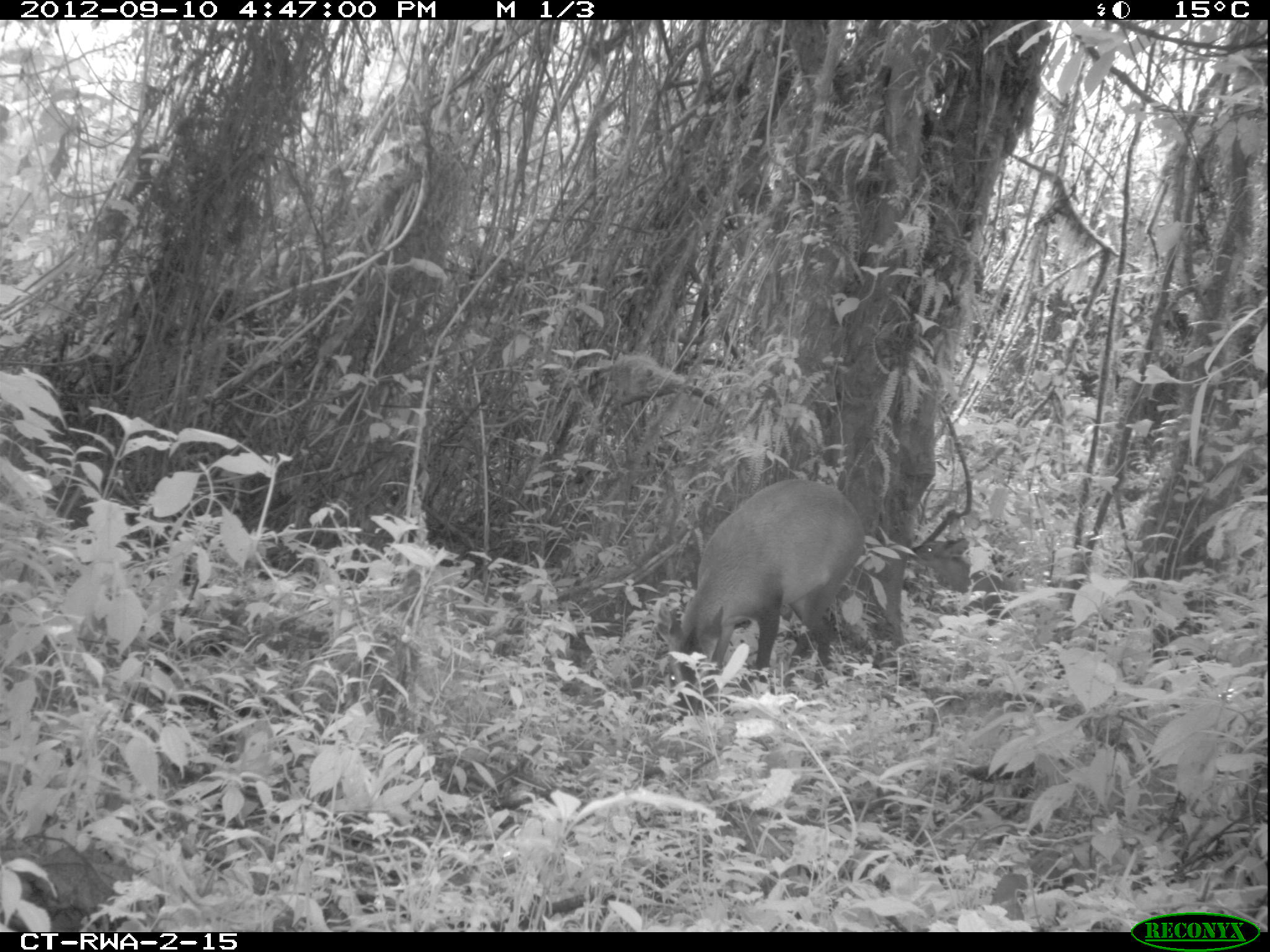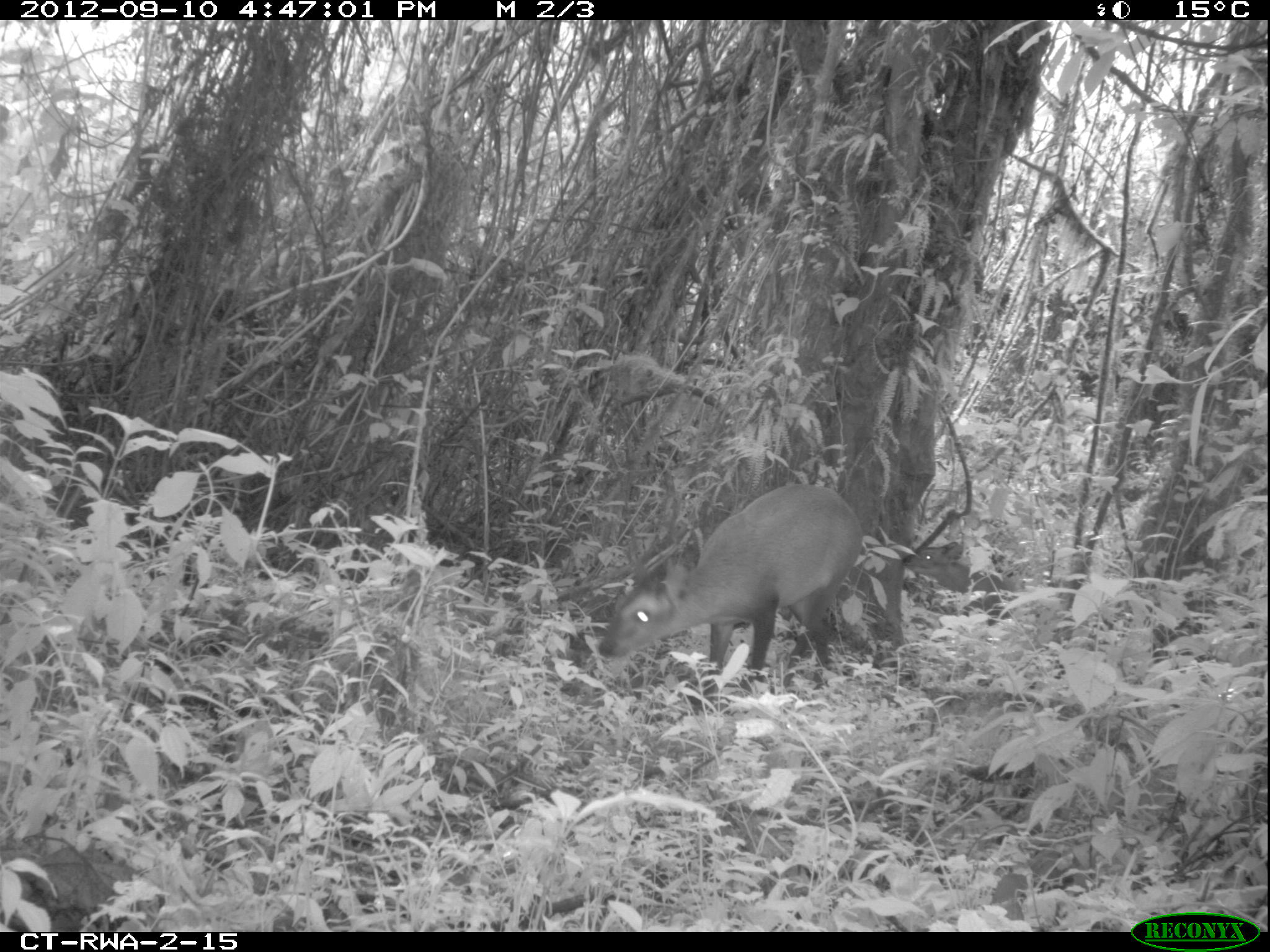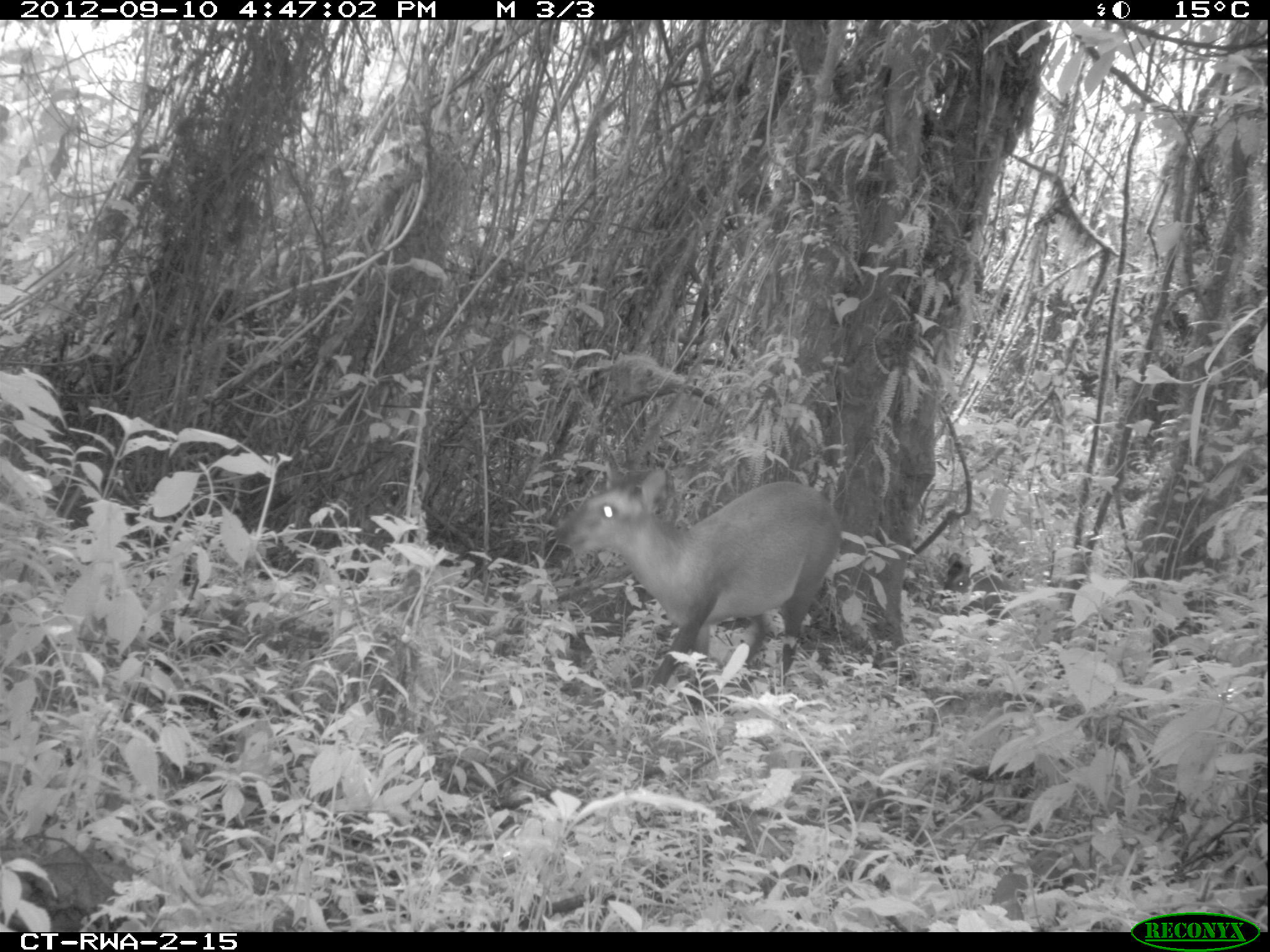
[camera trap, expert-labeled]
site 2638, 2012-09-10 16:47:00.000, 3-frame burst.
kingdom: Animalia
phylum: Chordata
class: Mammalia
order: Artiodactyla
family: Bovidae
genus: Cephalophus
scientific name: Cephalophus nigrifrons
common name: black-fronted duiker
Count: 2.